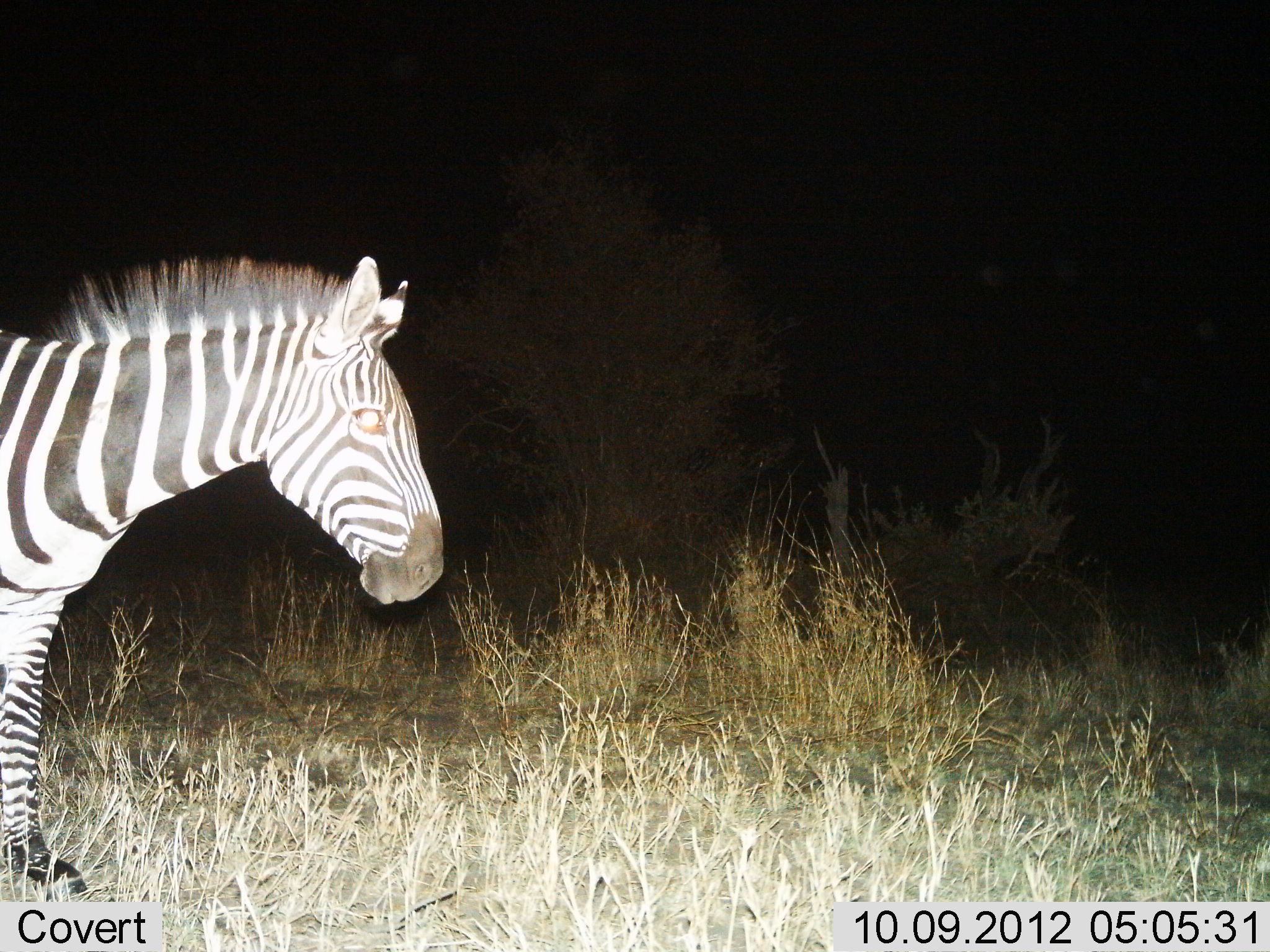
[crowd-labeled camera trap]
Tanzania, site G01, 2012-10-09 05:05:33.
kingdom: Animalia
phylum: Chordata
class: Mammalia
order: Perissodactyla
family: Equidae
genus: Equus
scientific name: Equus quagga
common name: plains zebra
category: zebra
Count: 1.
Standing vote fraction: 100%.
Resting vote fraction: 0%.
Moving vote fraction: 0%.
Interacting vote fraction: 0%.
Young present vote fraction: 0%.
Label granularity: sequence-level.